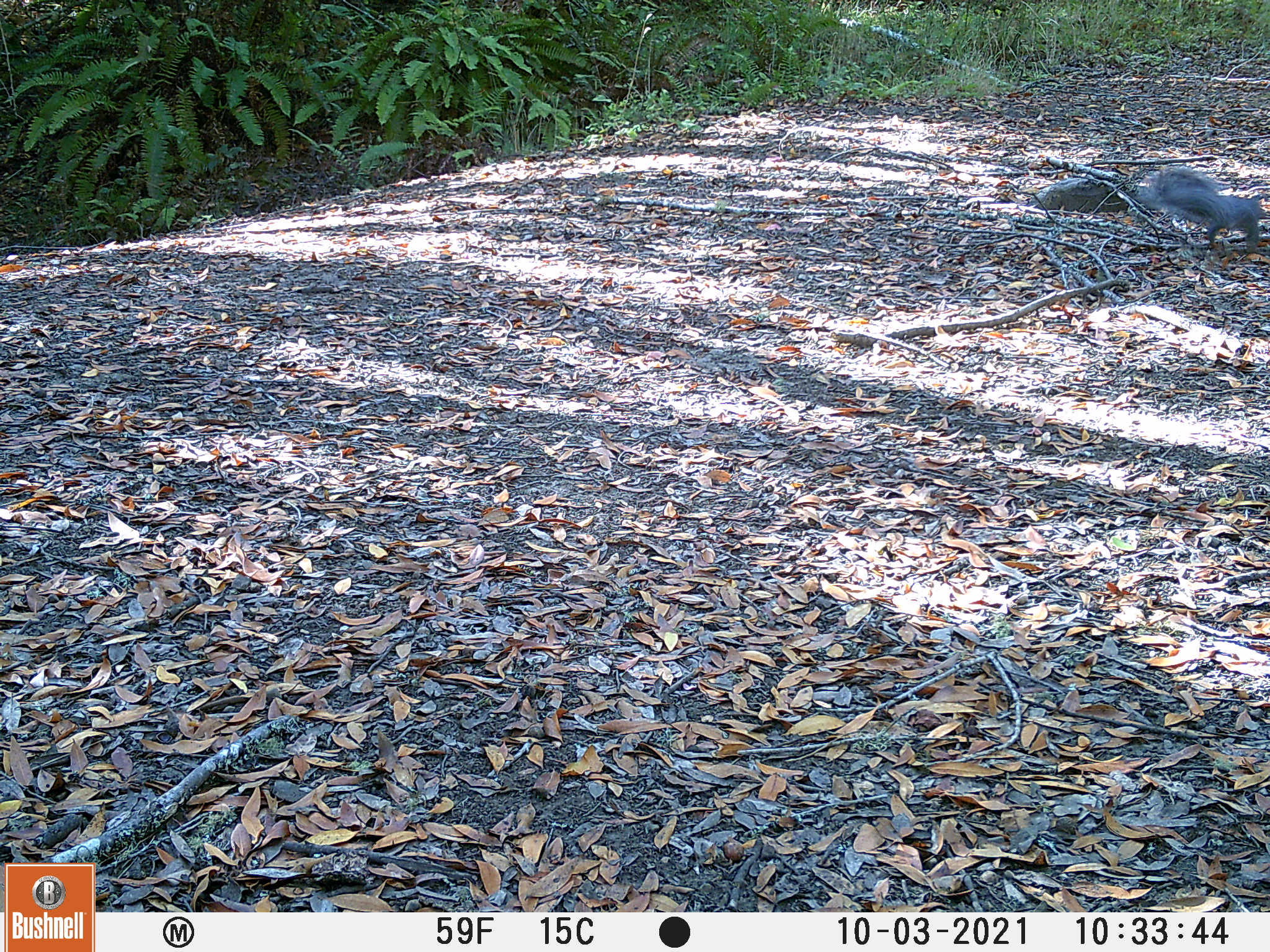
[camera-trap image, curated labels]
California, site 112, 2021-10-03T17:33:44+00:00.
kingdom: Animalia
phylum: Chordata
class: Mammalia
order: Rodentia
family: Sciuridae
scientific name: Sciuridae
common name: squirrel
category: unknown squirrel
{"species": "unknown squirrel (squirrel) (Sciuridae)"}